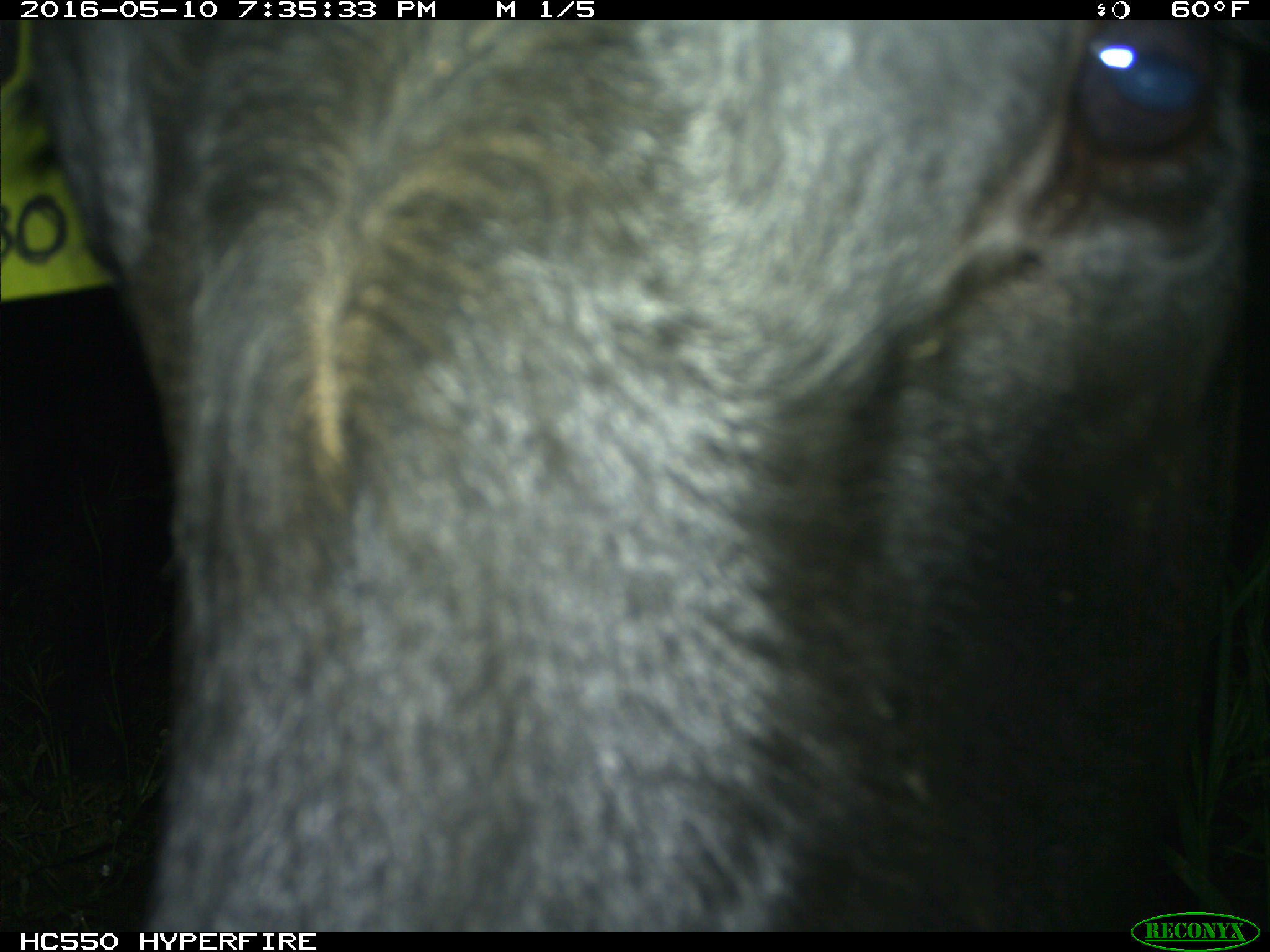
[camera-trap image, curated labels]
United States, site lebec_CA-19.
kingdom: Animalia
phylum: Chordata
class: Mammalia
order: Artiodactyla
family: Bovidae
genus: Bos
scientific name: Bos taurus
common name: domestic cow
Bos taurus (domestic cow).